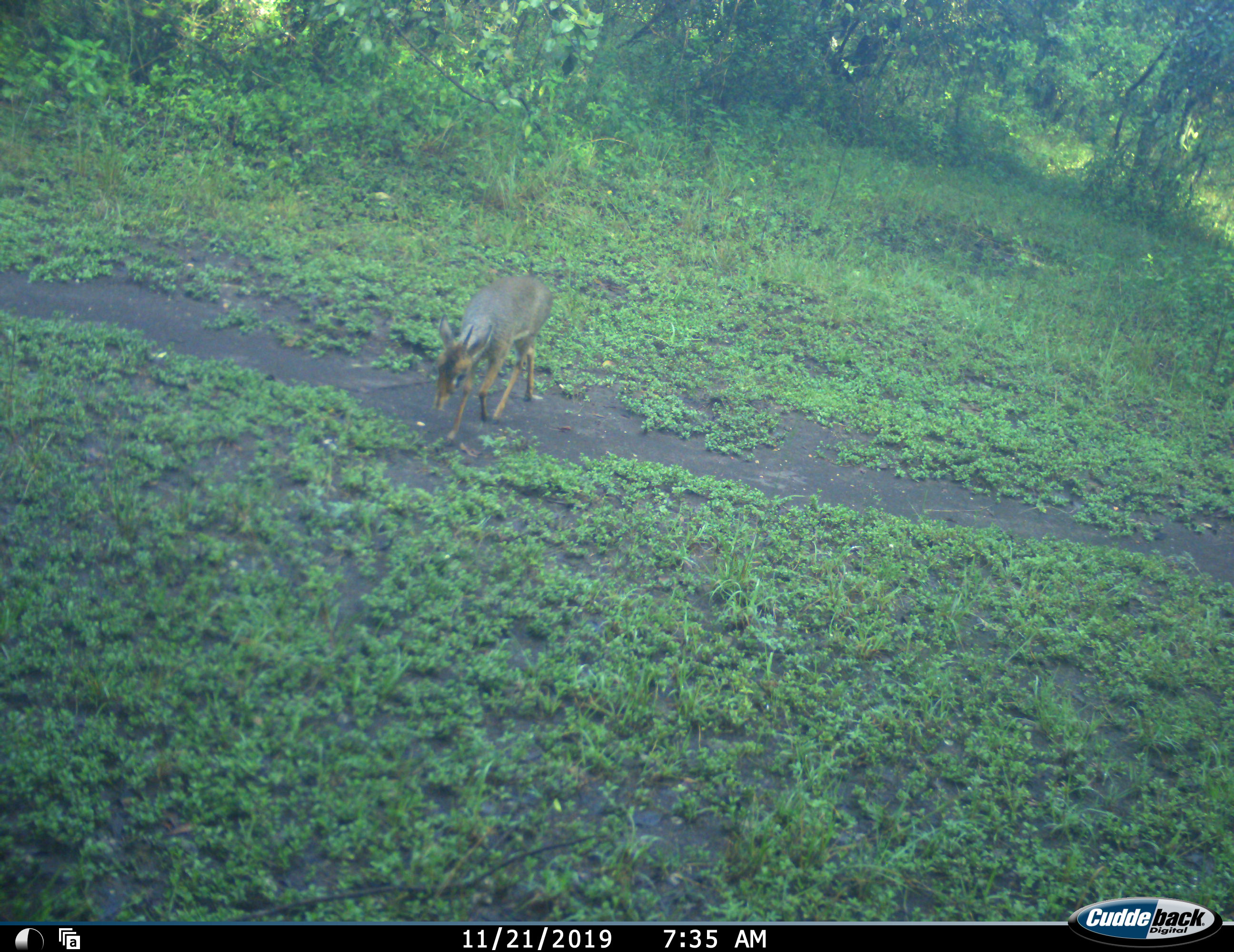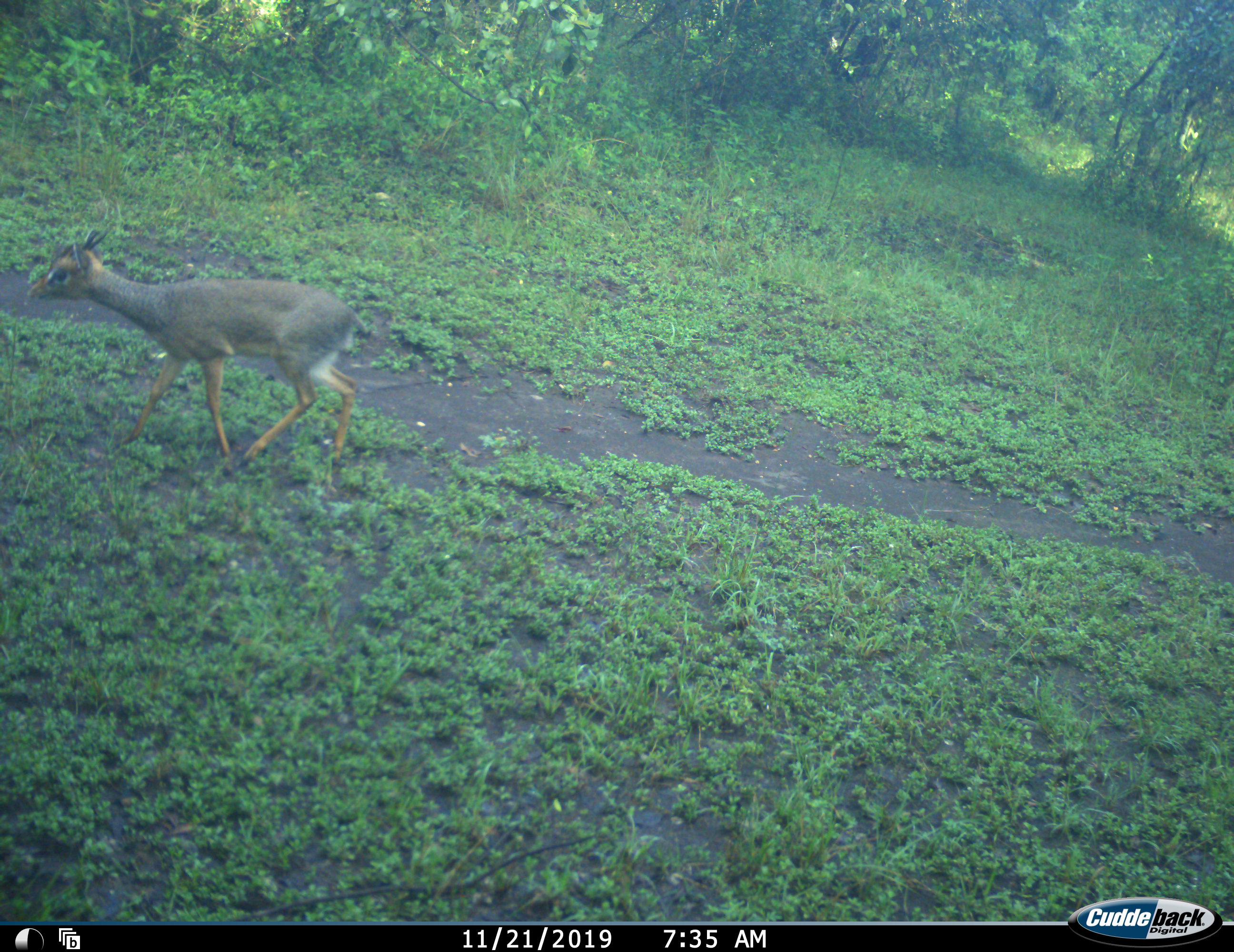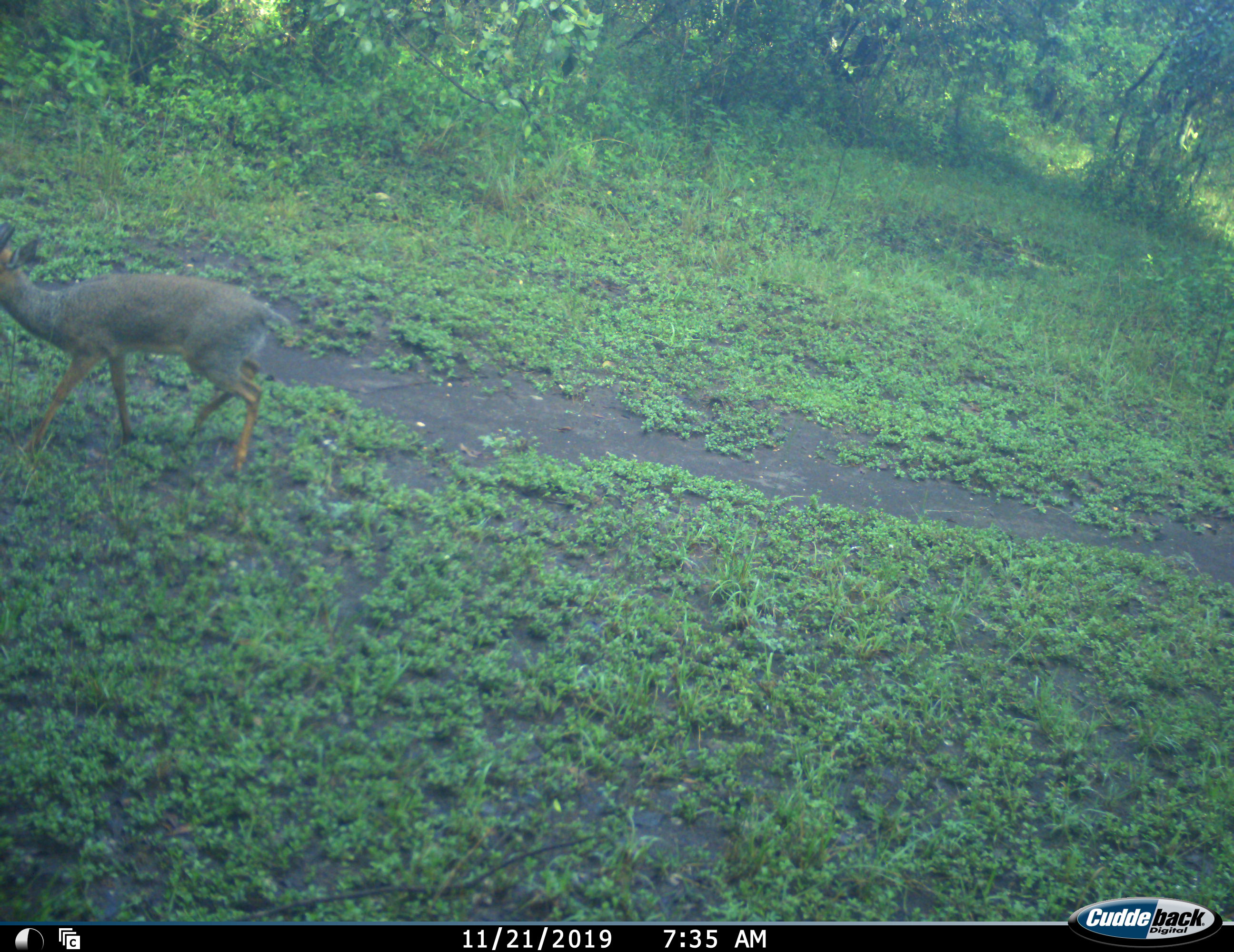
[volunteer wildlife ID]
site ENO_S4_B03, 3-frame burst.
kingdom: Animalia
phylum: Chordata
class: Mammalia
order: Artiodactyla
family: Bovidae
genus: Madoqua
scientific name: Madoqua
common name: dik-dik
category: dikdik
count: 1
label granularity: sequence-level